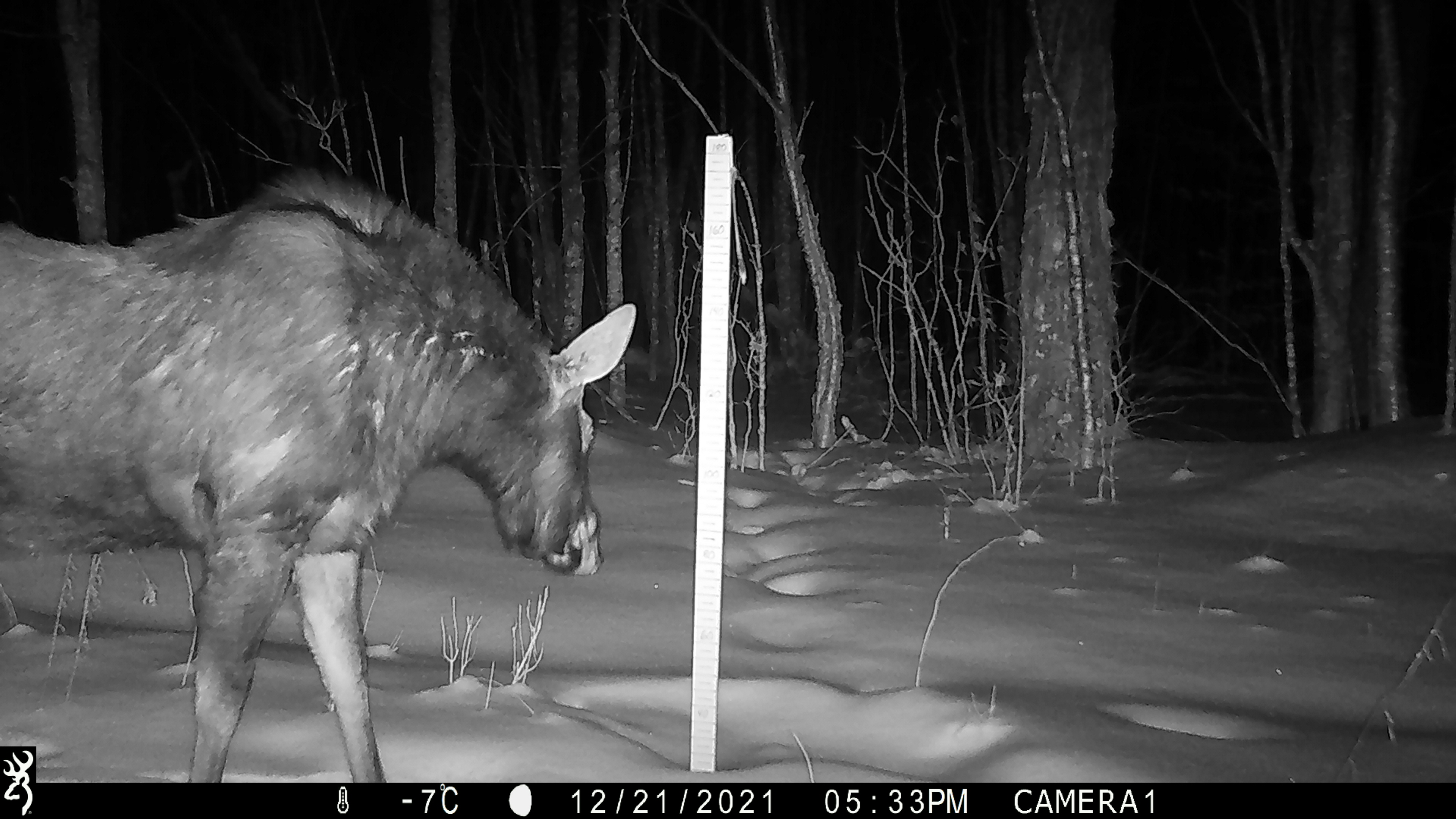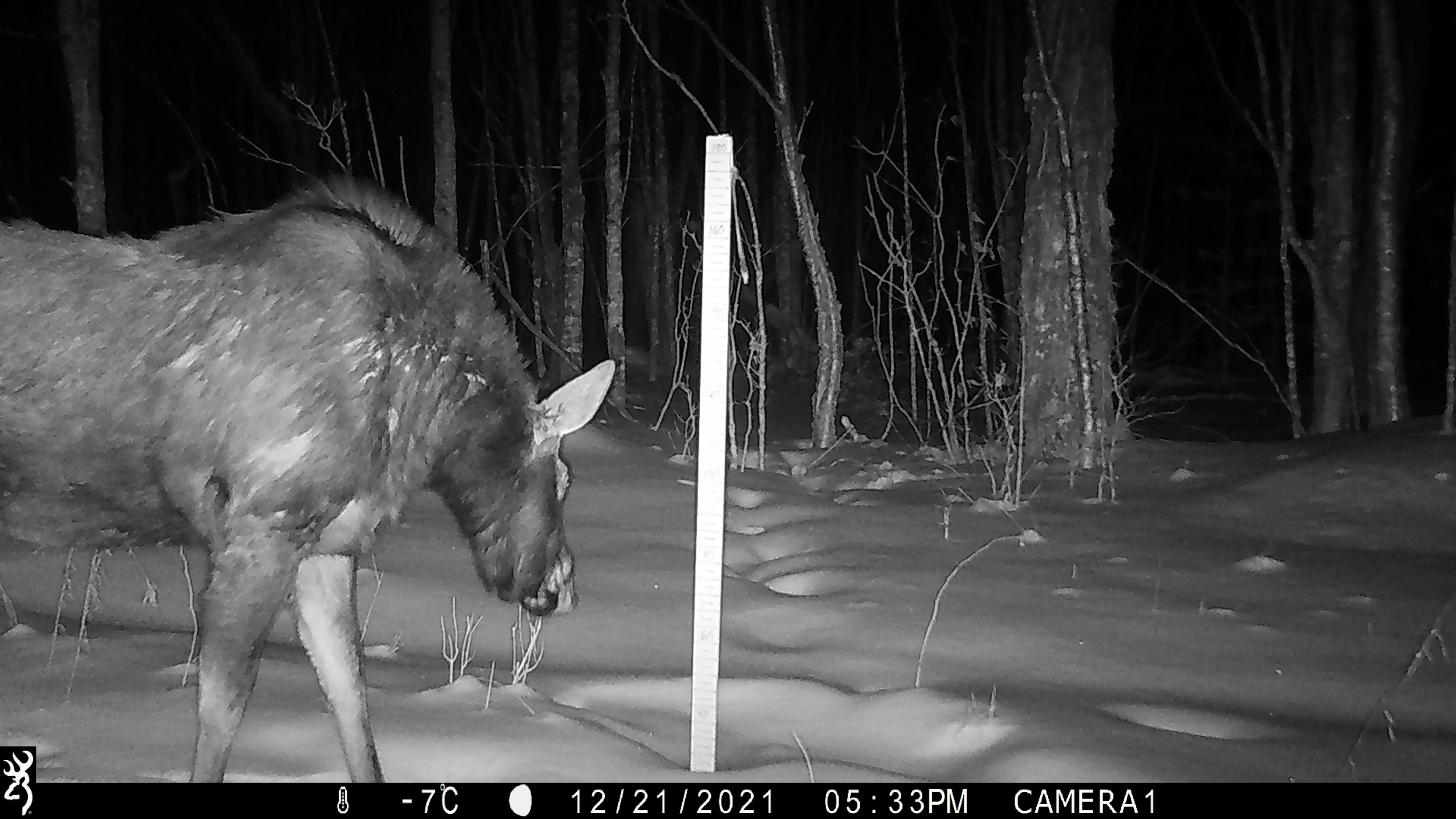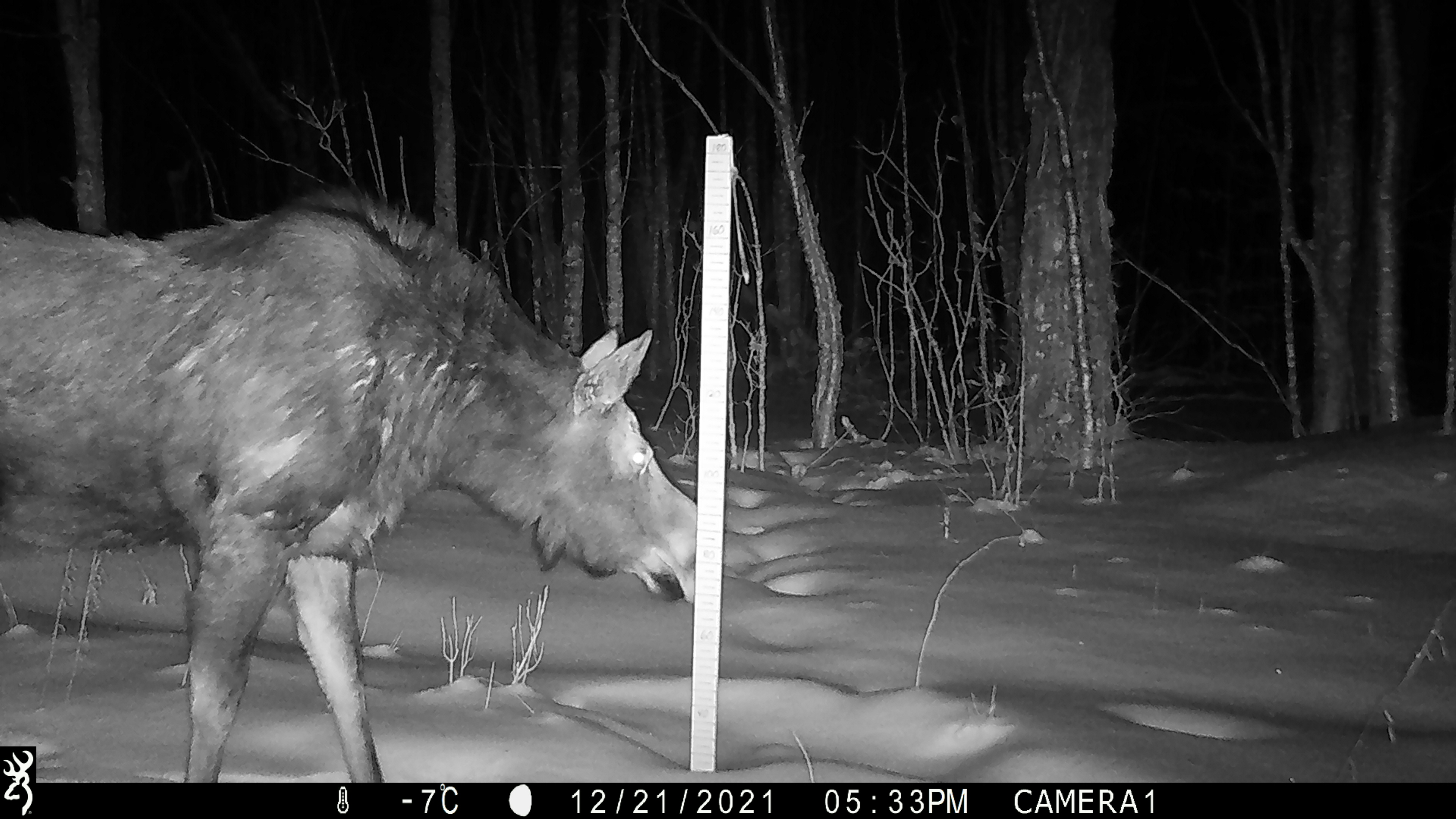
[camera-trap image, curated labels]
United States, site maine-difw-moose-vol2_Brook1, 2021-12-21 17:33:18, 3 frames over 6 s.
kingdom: Animalia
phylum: Chordata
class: Mammalia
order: Artiodactyla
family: Cervidae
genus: Alces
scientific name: Alces alces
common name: moose